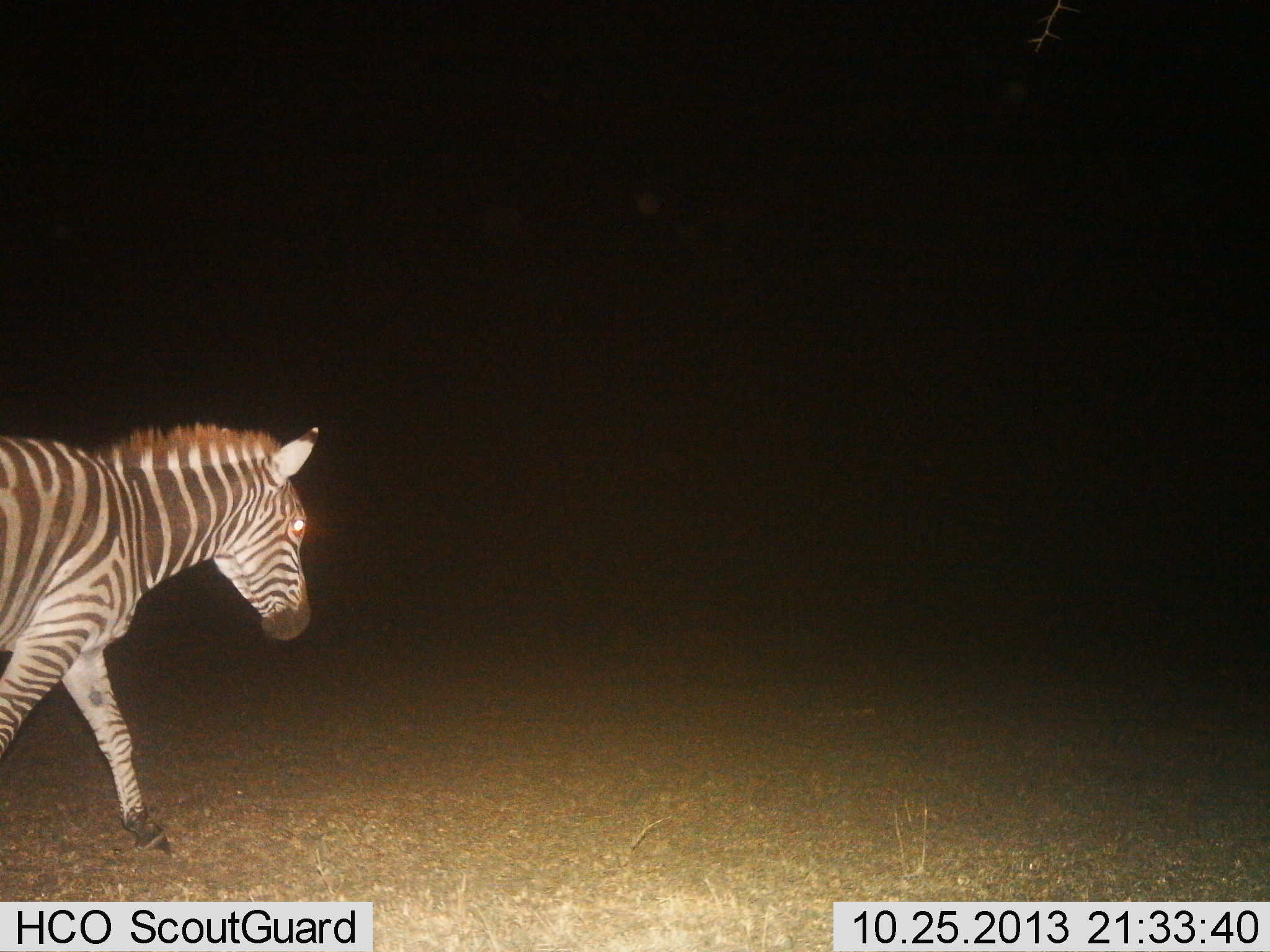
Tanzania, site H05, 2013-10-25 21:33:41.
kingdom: Animalia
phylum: Chordata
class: Mammalia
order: Perissodactyla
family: Equidae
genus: Equus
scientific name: Equus quagga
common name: plains zebra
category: zebra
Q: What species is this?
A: Zebra (plains zebra) (Equus quagga).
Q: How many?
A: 1.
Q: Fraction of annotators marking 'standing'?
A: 0%.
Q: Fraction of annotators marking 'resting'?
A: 0%.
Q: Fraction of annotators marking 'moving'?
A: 100%.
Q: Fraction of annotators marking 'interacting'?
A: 0%.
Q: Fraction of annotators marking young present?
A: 0%.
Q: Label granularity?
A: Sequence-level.